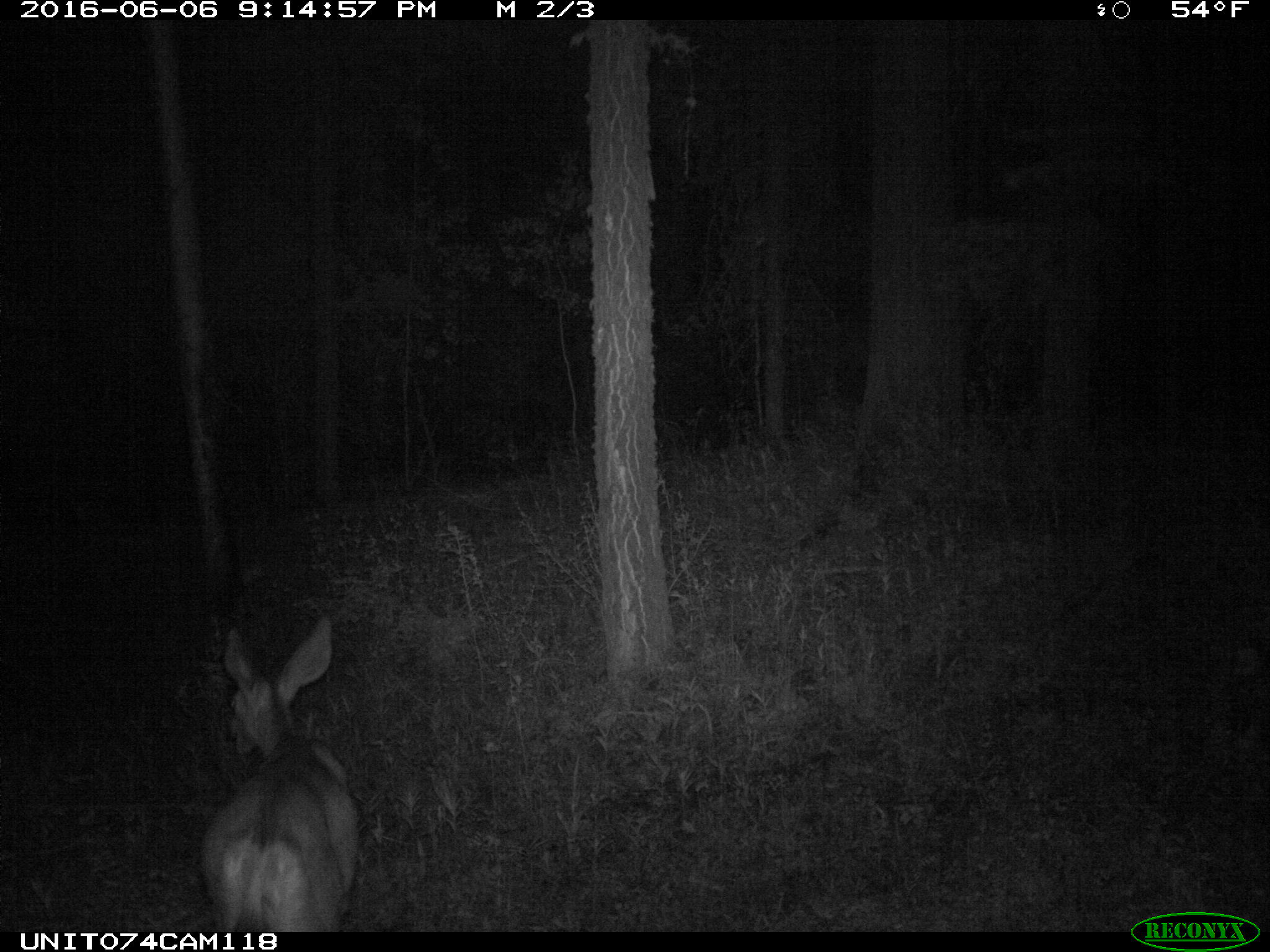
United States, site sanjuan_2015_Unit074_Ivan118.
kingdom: Animalia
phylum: Chordata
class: Mammalia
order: Artiodactyla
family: Cervidae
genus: Odocoileus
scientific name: Odocoileus hemionus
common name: mule deer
Odocoileus hemionus (mule deer).